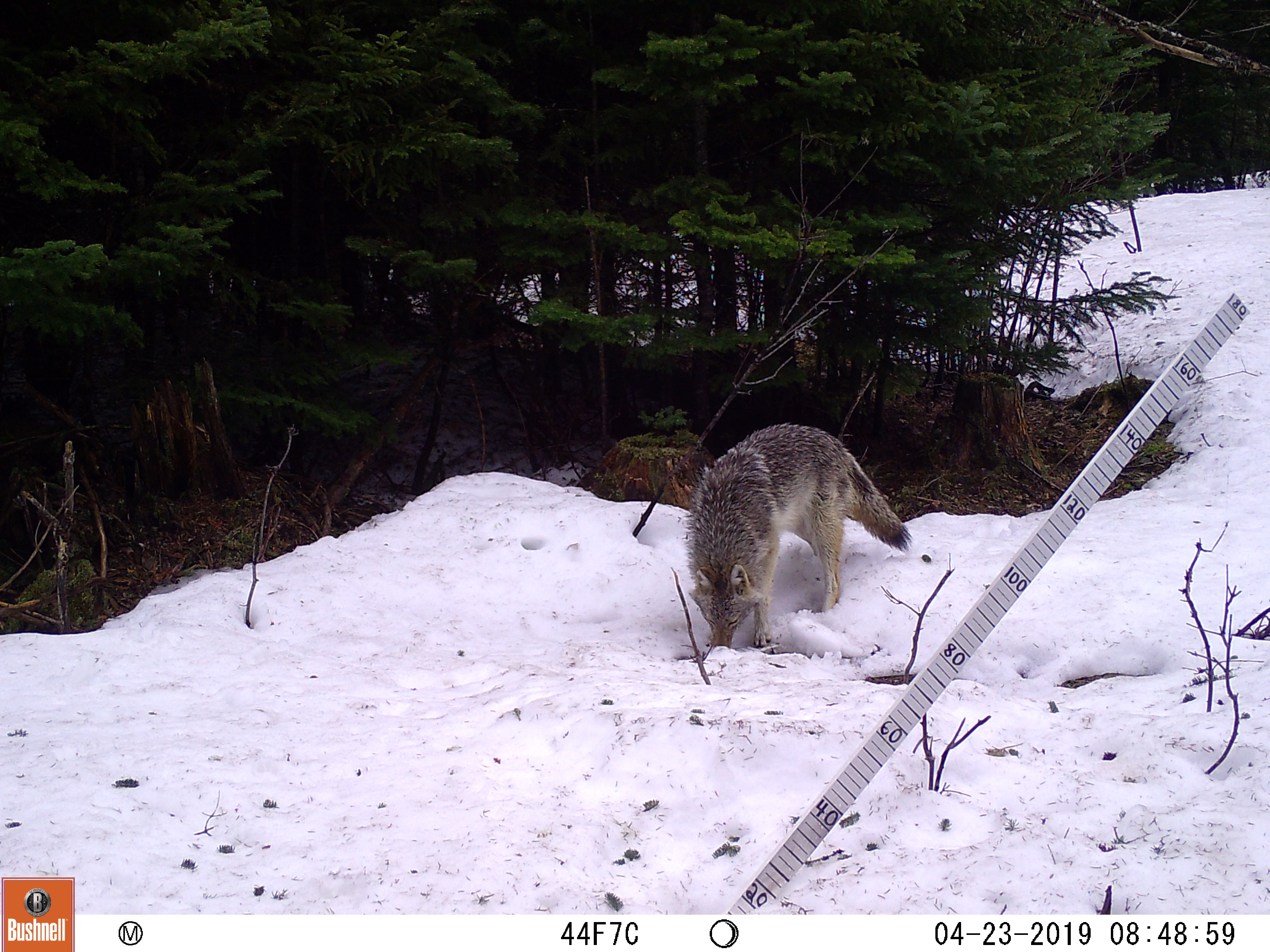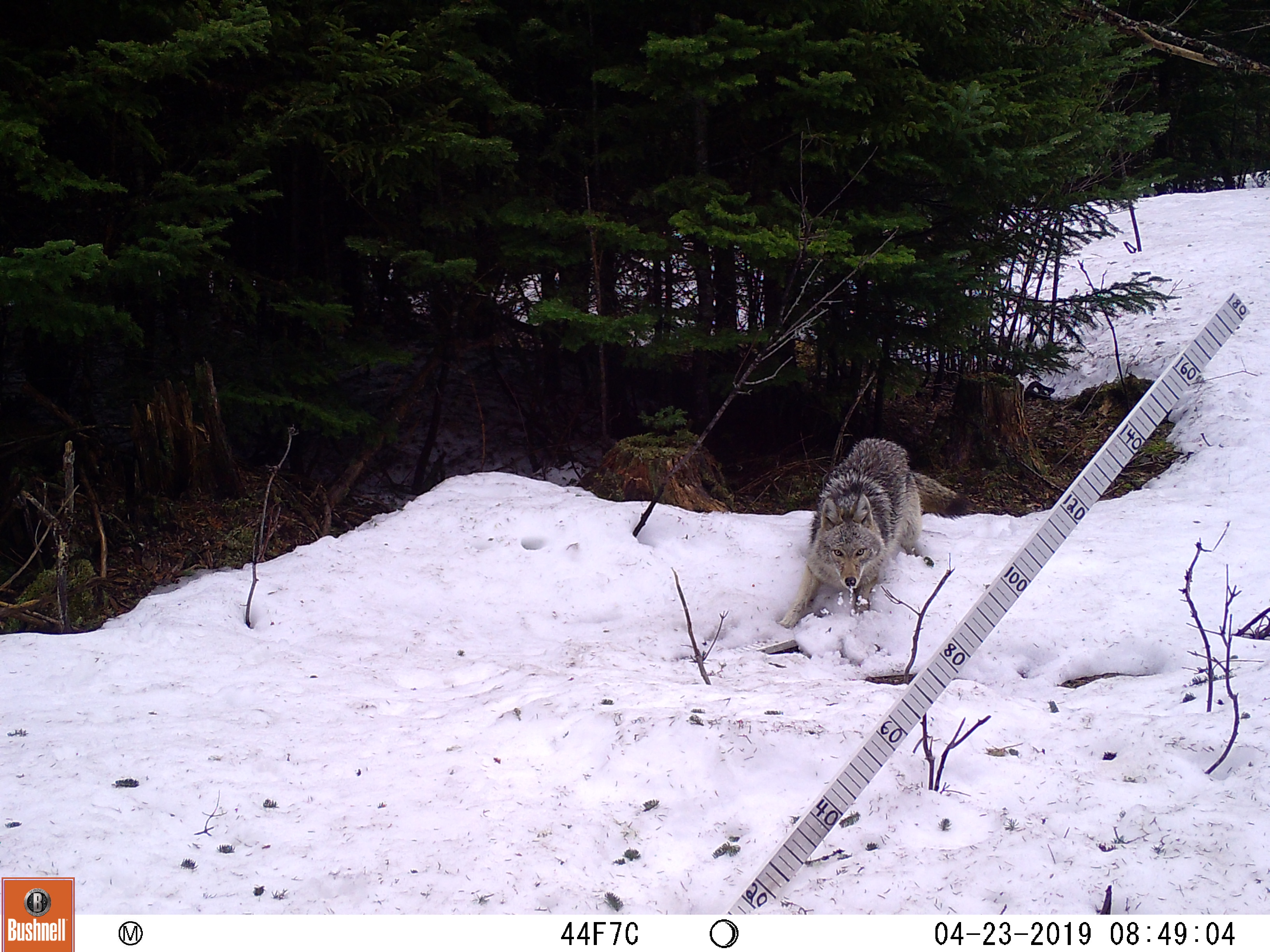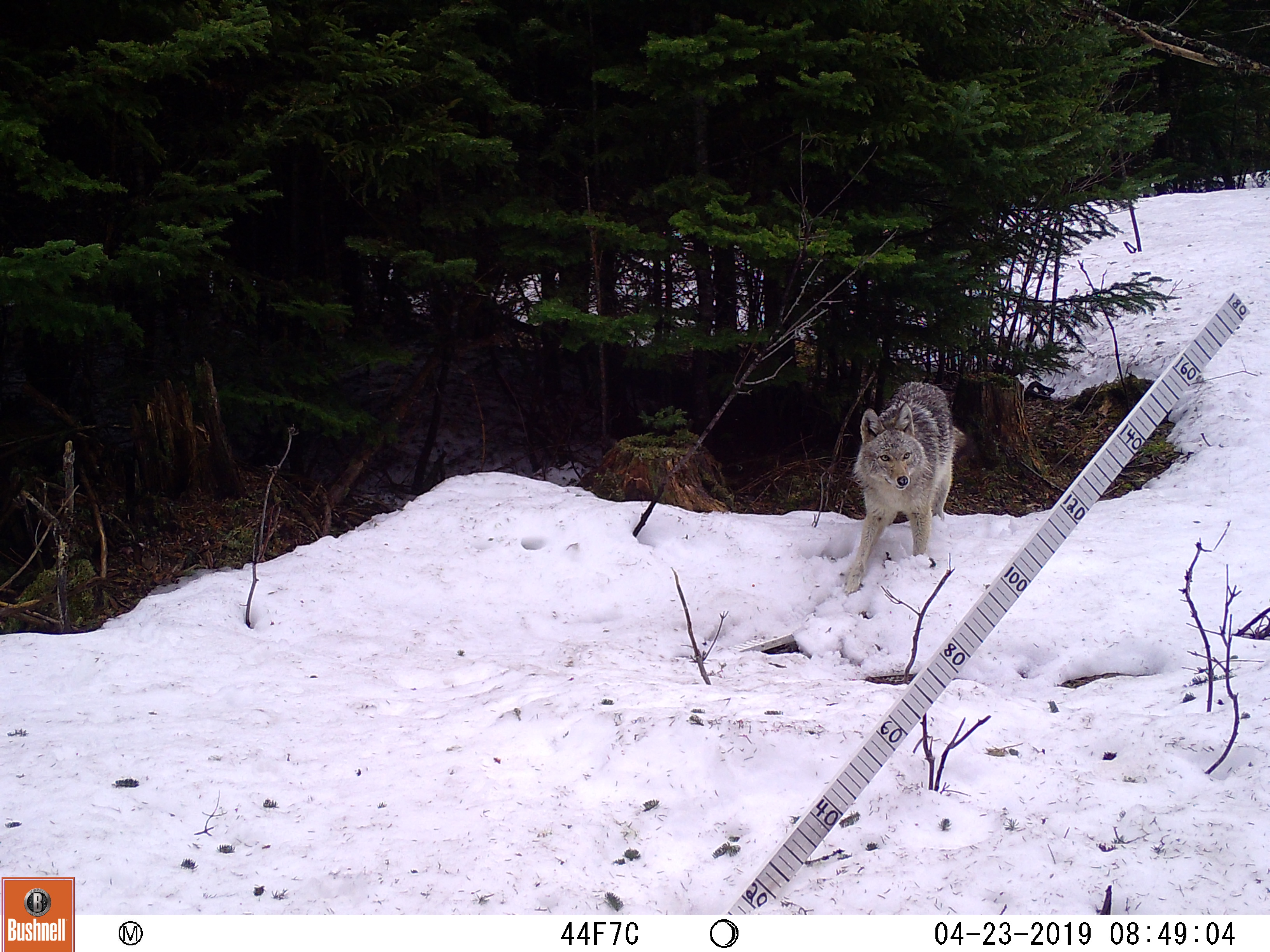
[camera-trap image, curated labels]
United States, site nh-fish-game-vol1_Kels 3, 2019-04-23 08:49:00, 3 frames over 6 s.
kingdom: Animalia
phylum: Chordata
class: Mammalia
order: Carnivora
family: Canidae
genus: Canis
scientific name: Canis latrans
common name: coyote